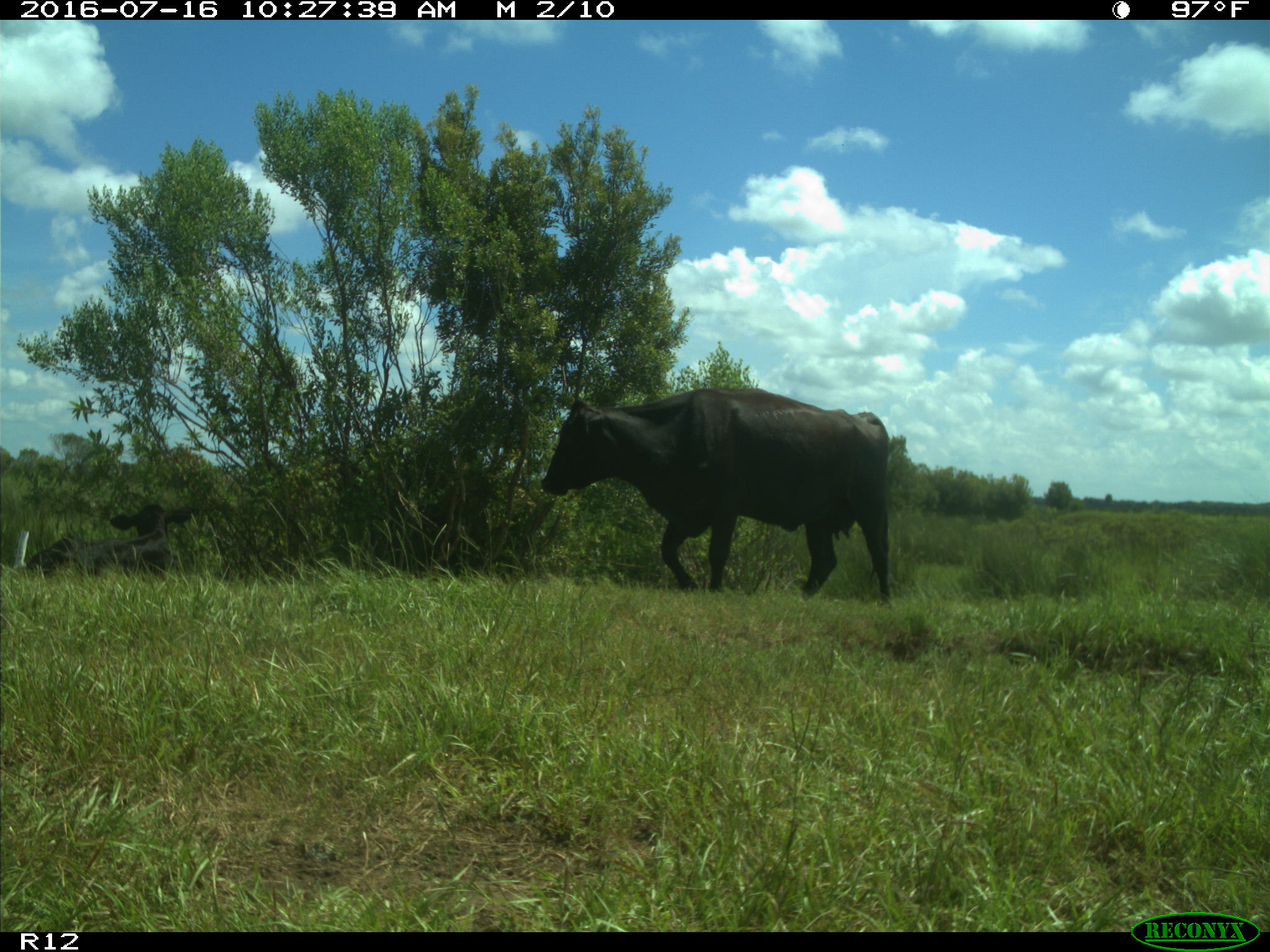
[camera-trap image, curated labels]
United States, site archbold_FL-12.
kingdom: Animalia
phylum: Chordata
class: Mammalia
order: Artiodactyla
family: Bovidae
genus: Bos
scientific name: Bos taurus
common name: domestic cow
Bos taurus (domestic cow).